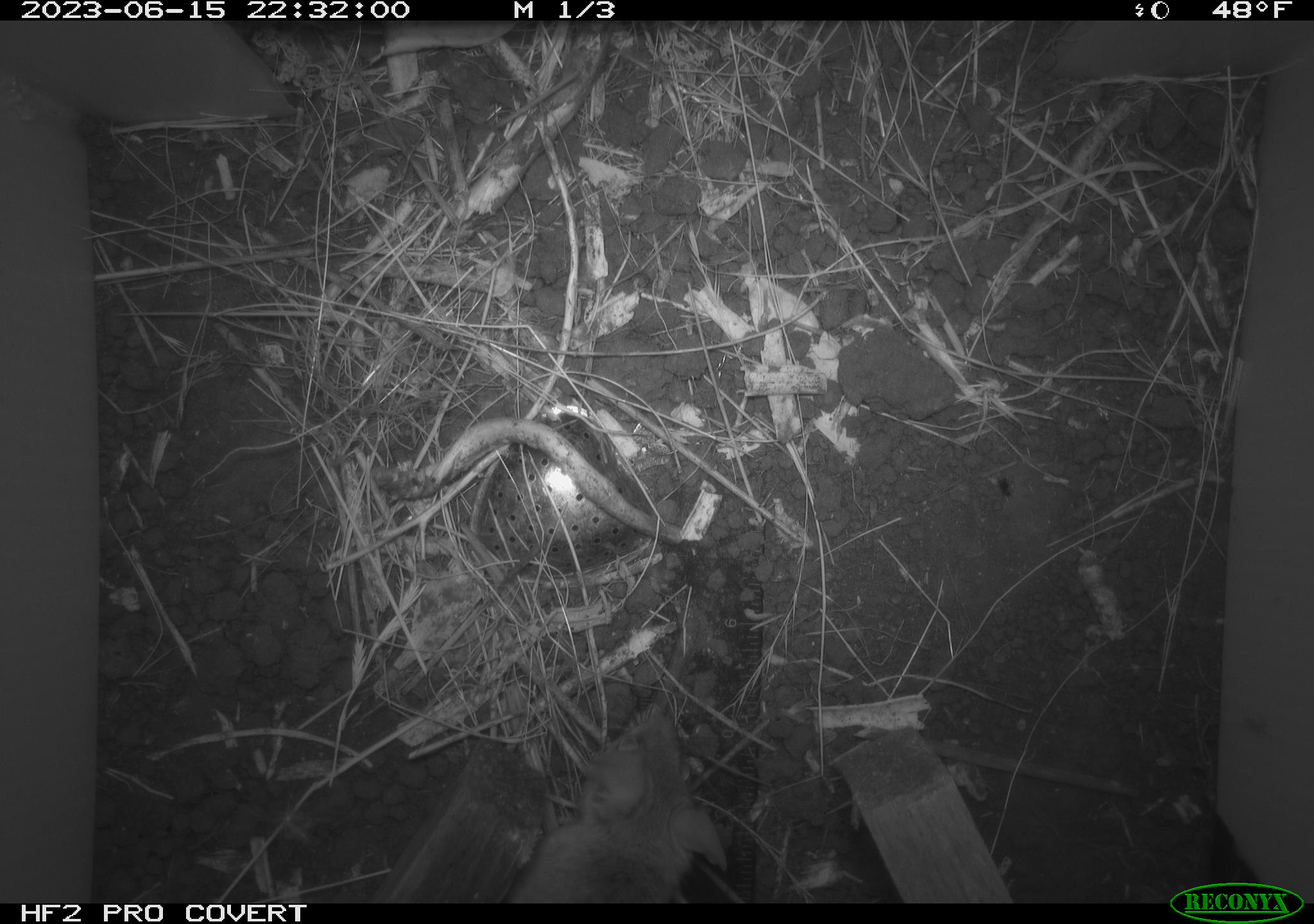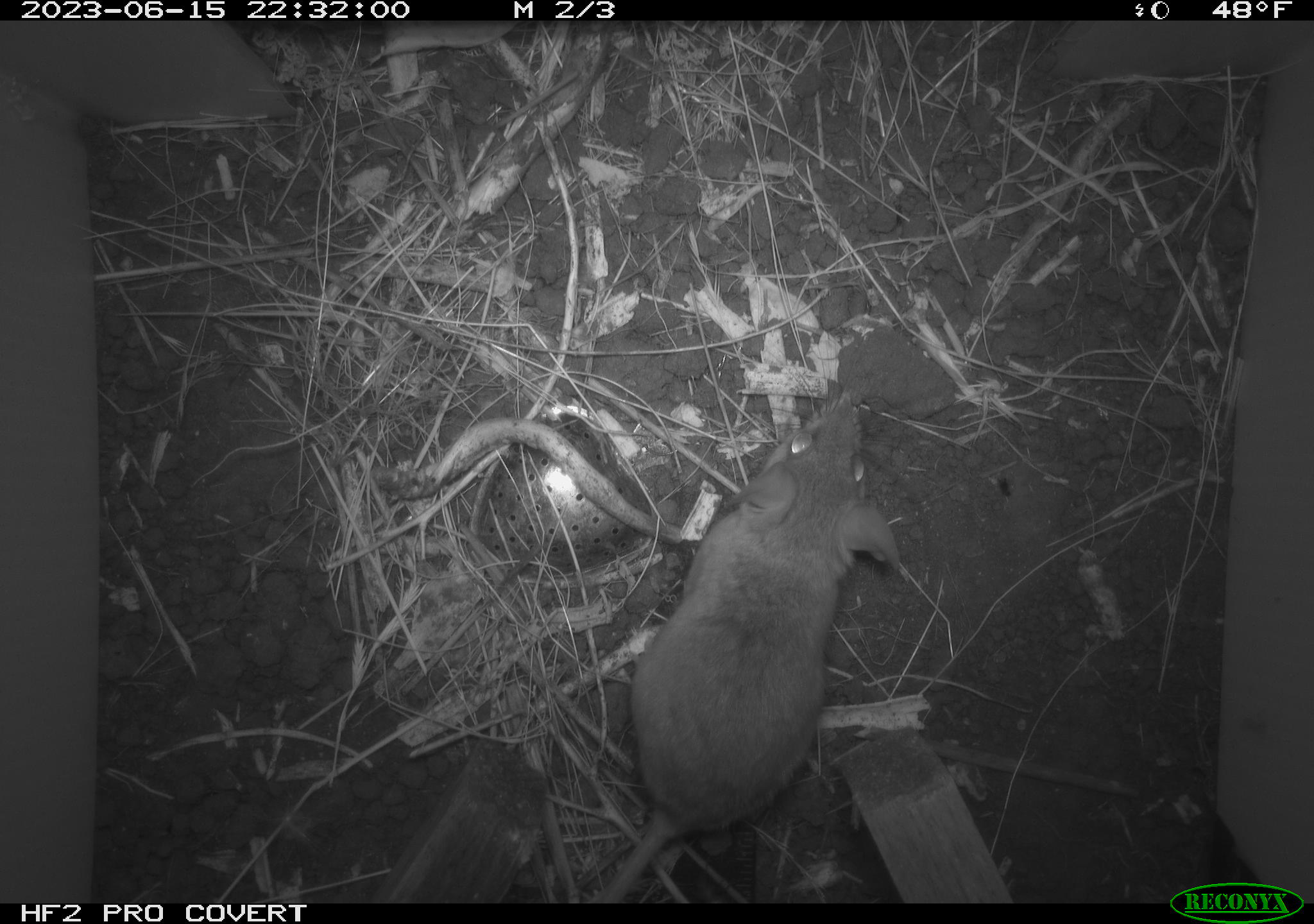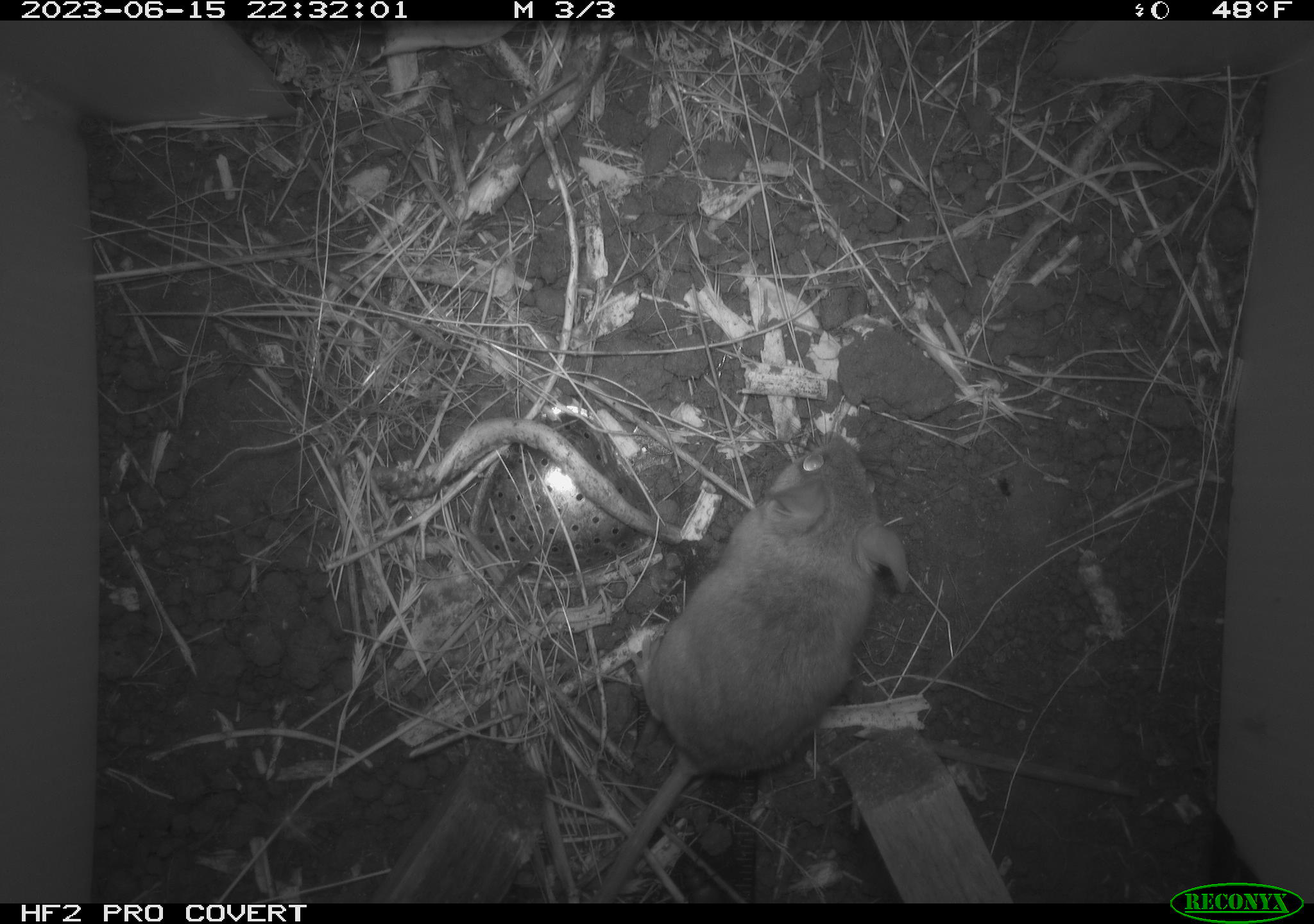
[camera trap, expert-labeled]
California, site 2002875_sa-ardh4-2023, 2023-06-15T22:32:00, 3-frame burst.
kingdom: Animalia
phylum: Chordata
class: Mammalia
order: Rodentia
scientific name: Rodentia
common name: mouse species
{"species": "mouse species (Rodentia)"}